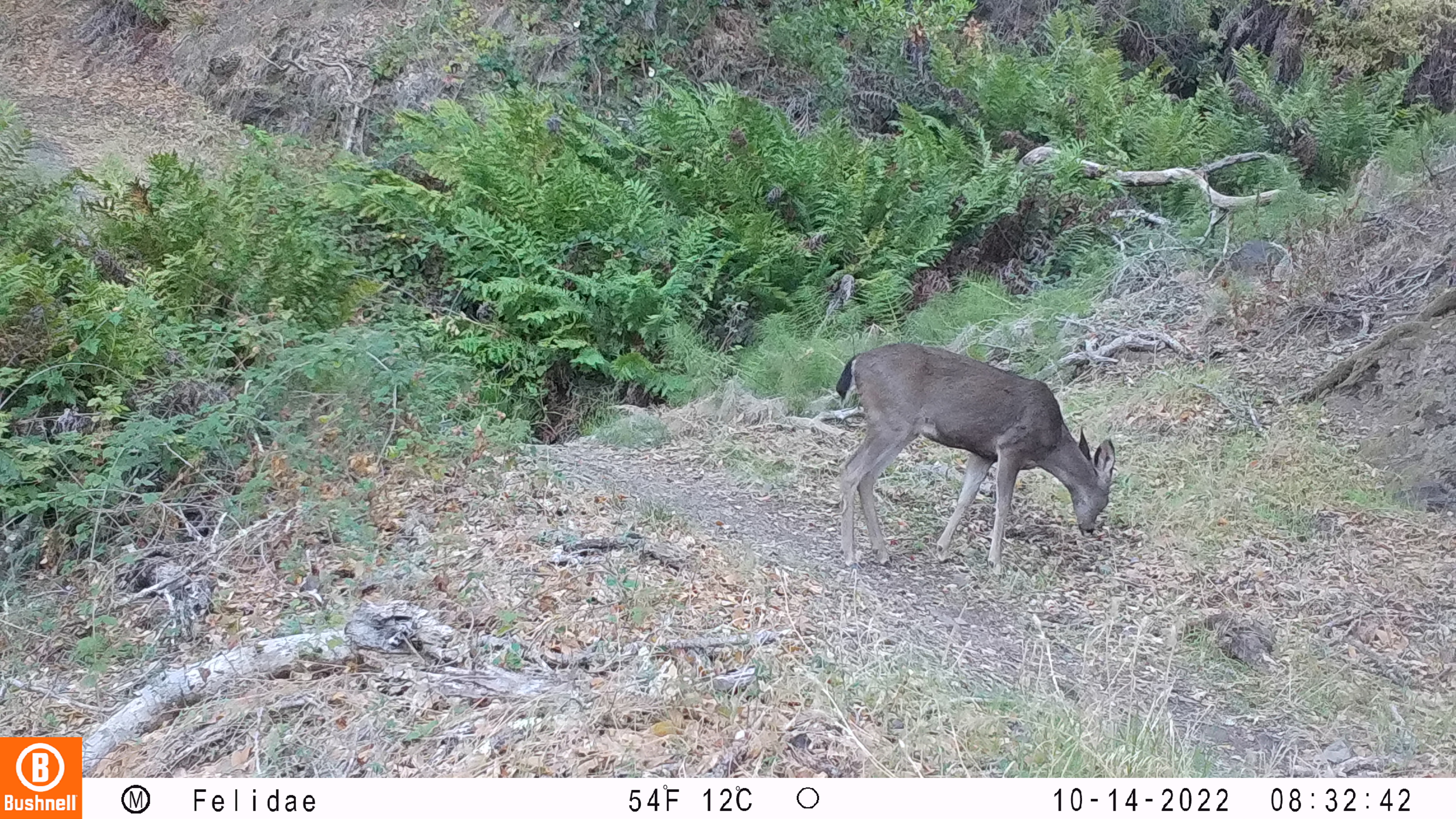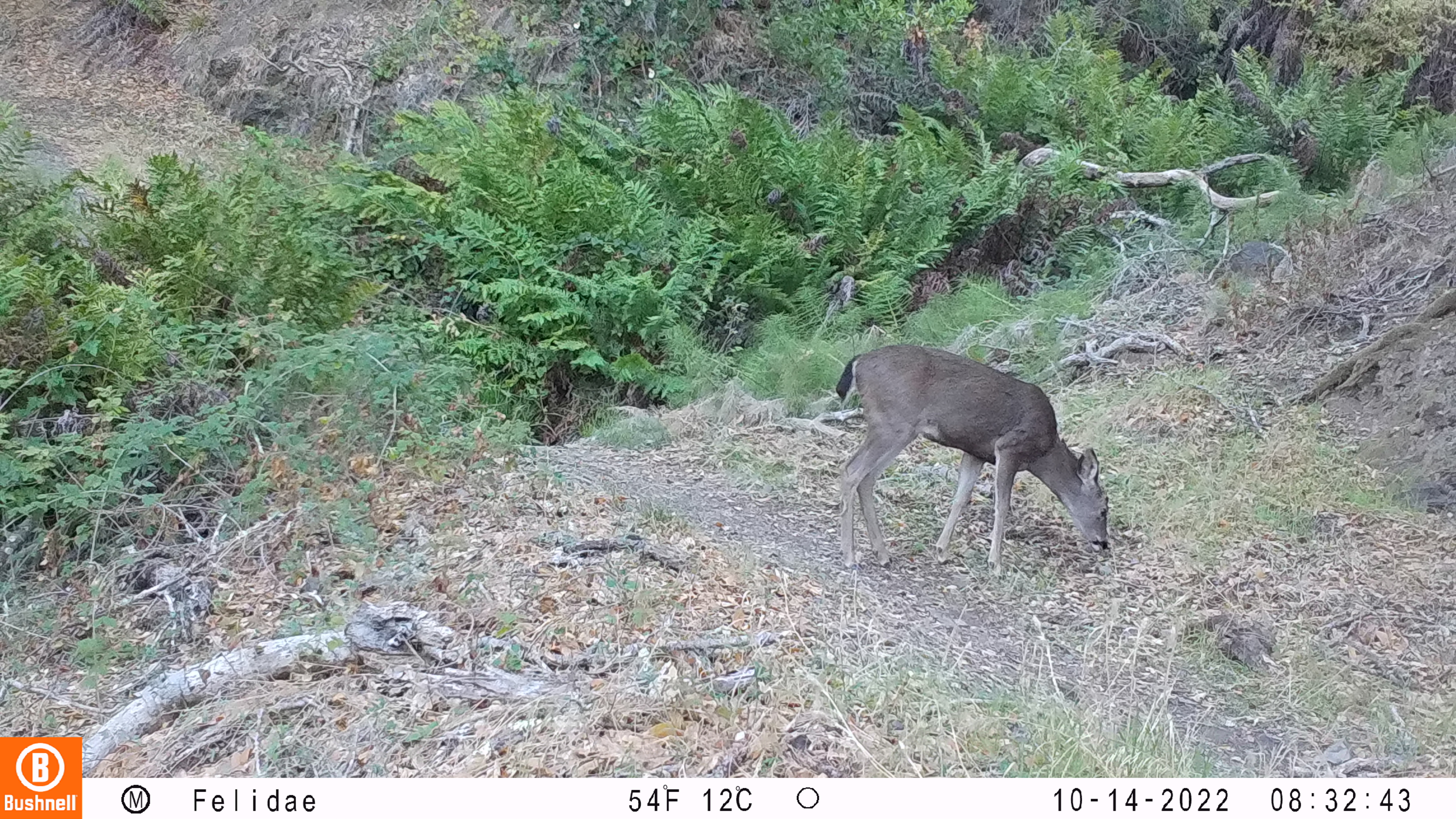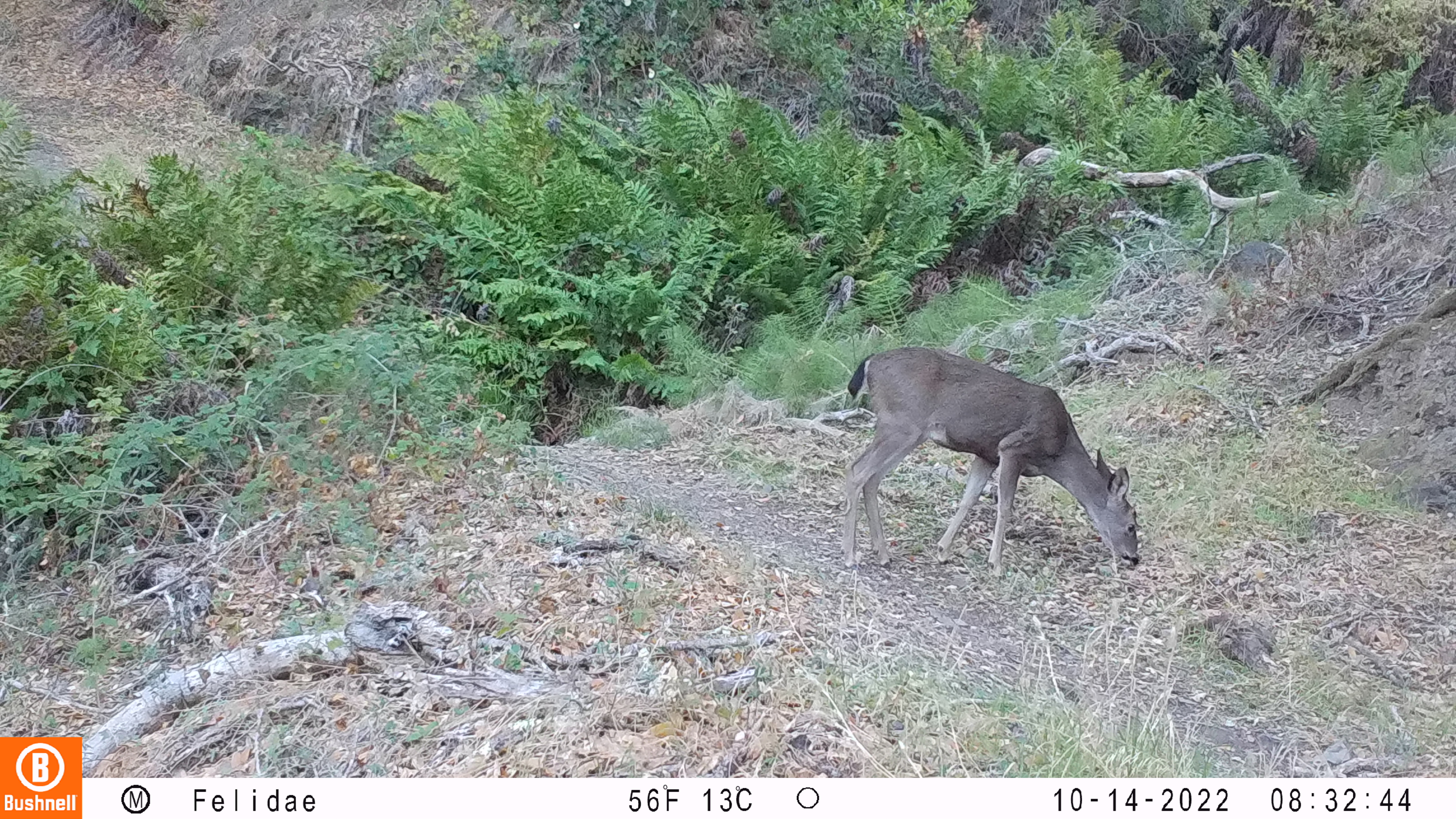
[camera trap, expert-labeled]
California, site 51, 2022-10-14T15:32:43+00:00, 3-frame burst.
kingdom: Animalia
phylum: Chordata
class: Mammalia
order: Artiodactyla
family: Cervidae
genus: Odocoileus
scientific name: Odocoileus hemionus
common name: mule deer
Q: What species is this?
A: Mule deer (Odocoileus hemionus).